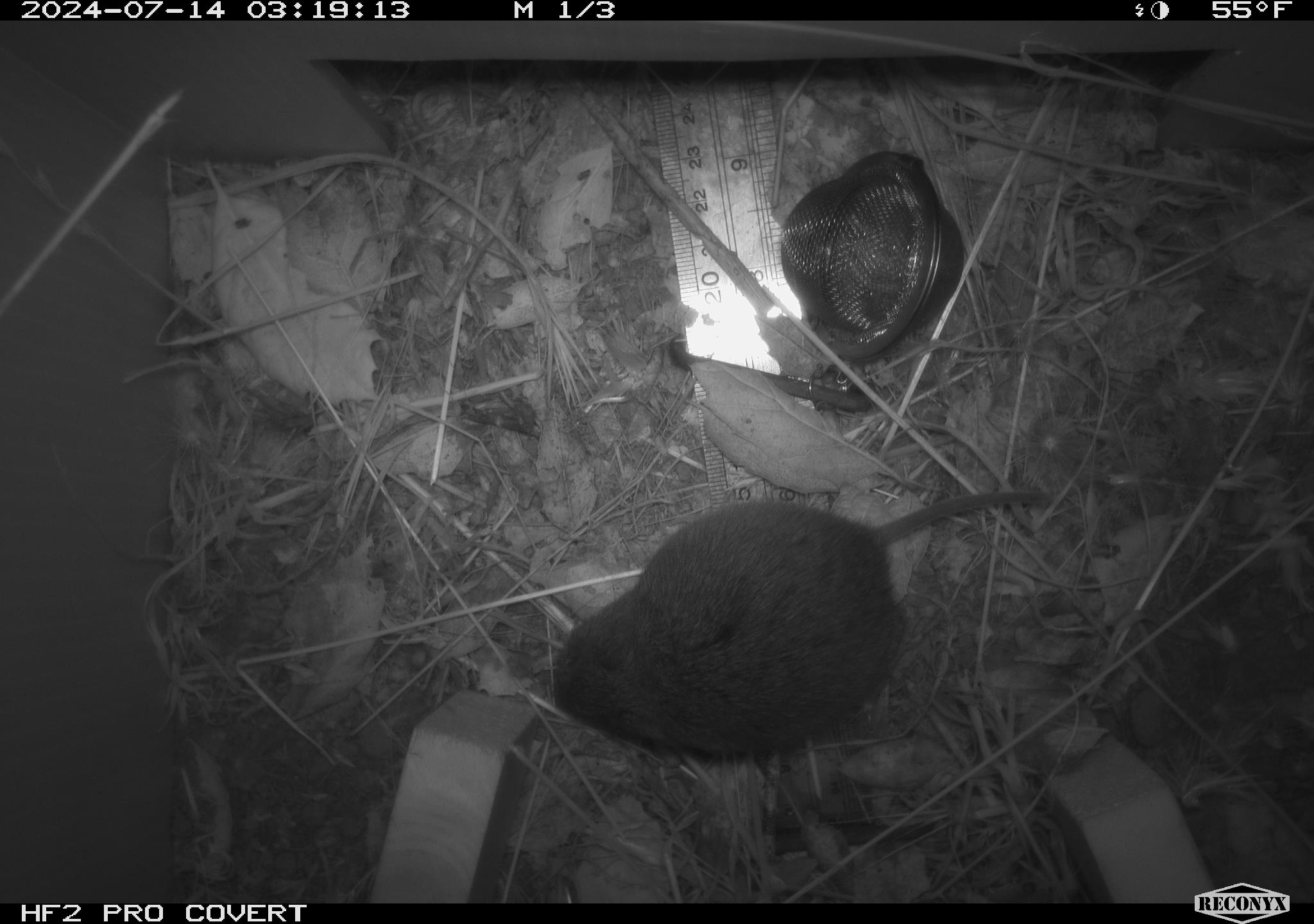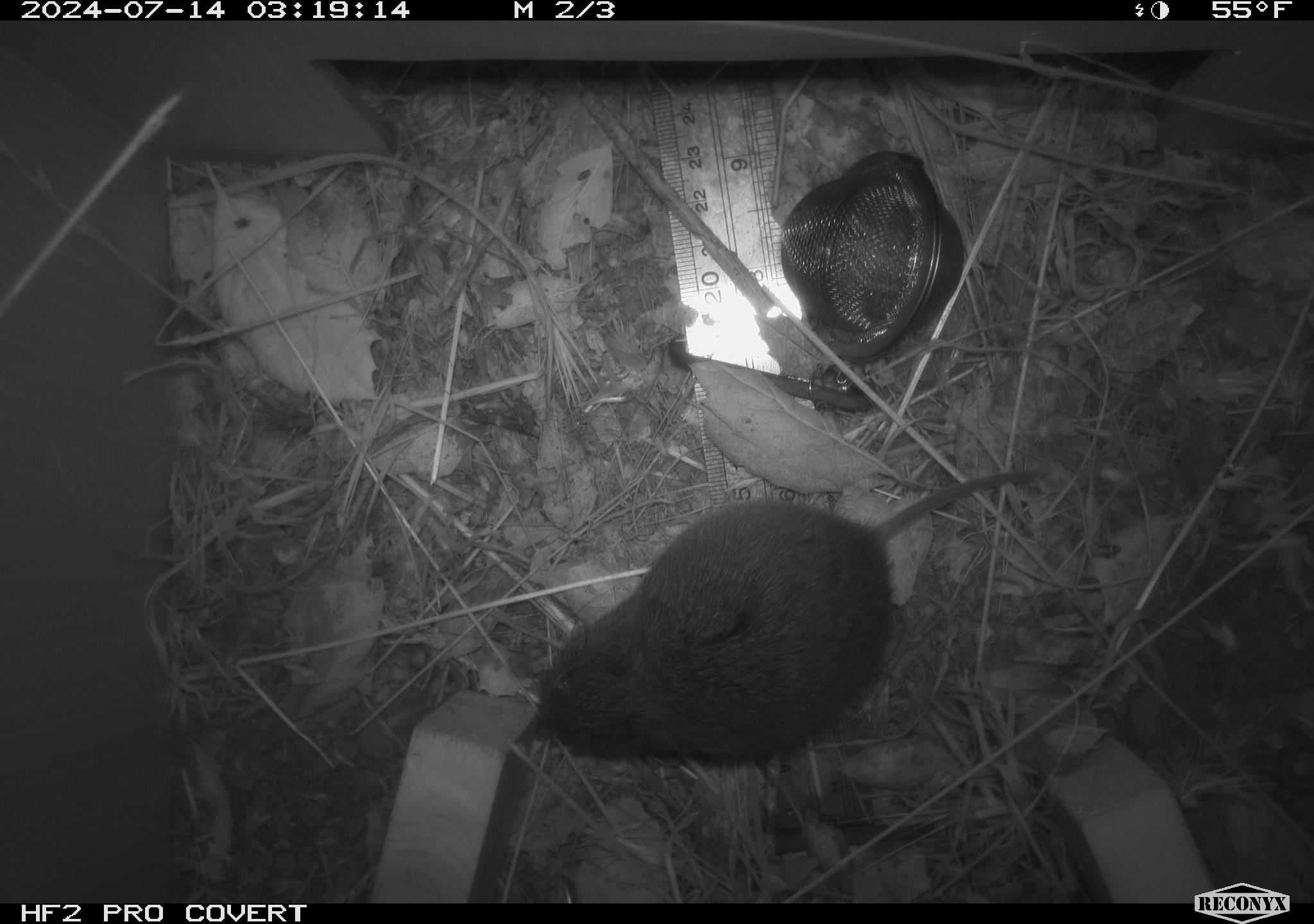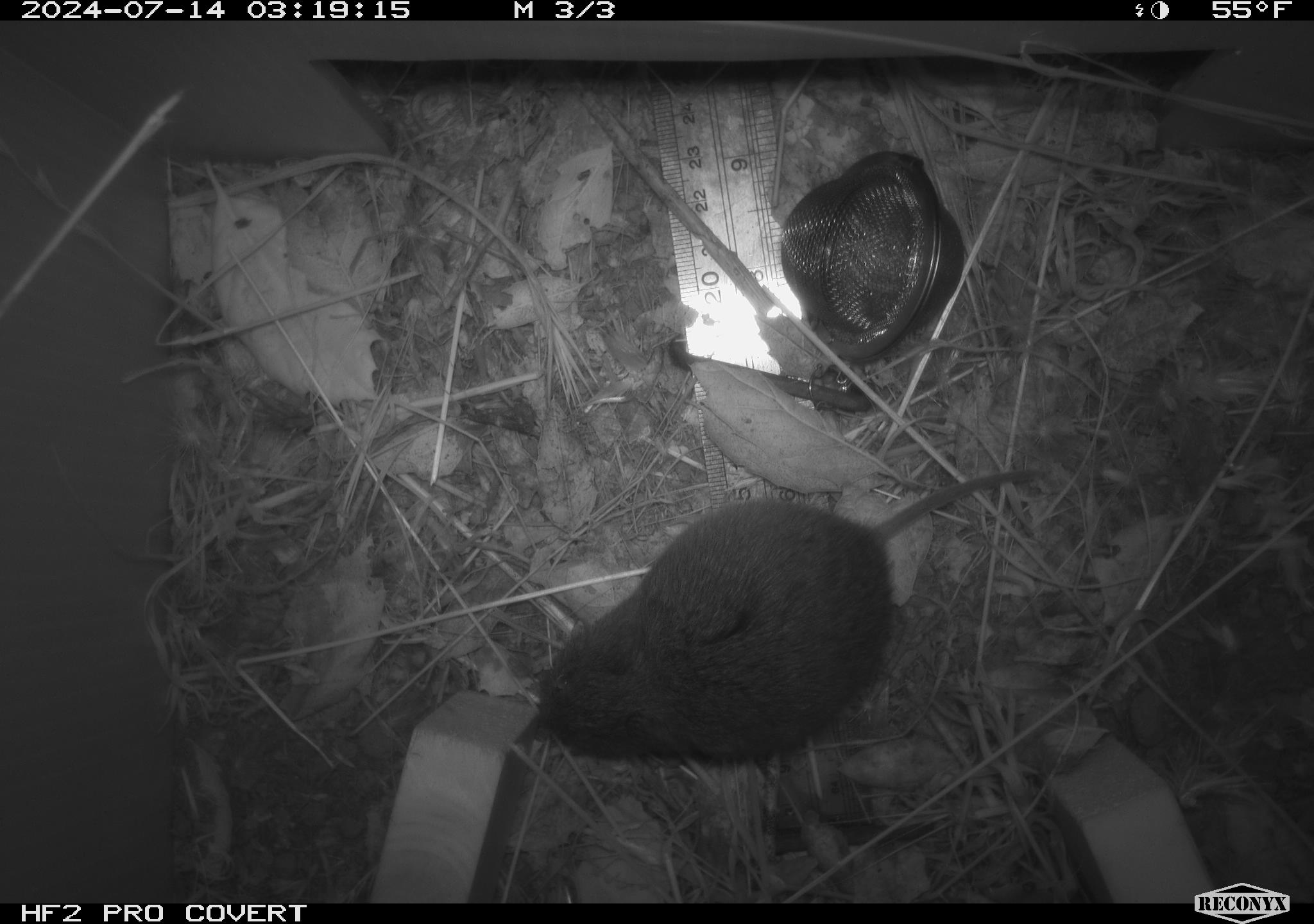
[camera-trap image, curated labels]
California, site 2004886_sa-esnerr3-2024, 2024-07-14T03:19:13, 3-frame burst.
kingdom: Animalia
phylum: Chordata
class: Mammalia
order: Rodentia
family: Cricetidae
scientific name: Cricetidae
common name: hamsters, voles, lemmings, and allies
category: cricetidae family